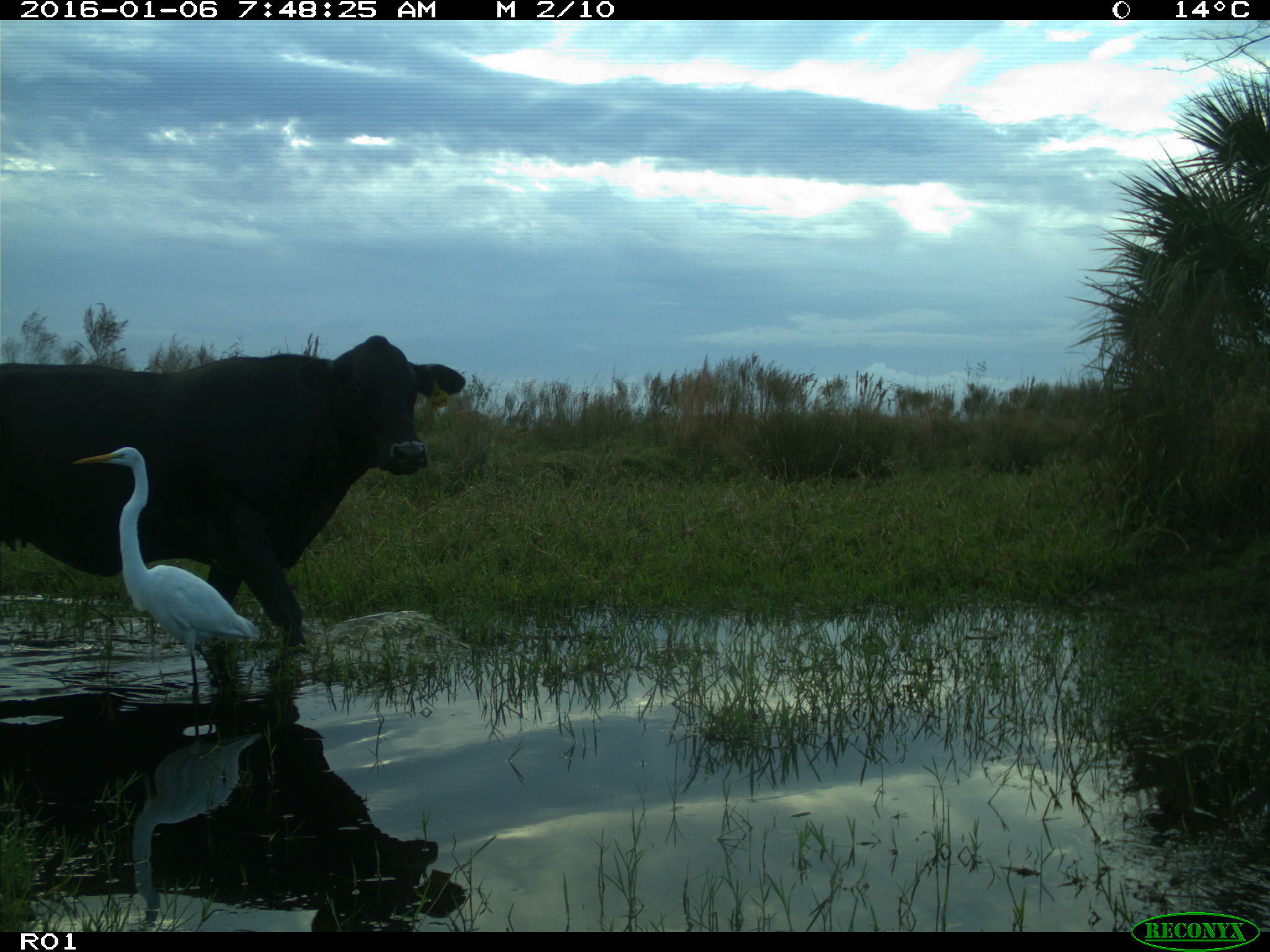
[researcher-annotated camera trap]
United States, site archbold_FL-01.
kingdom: Animalia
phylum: Chordata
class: Mammalia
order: Artiodactyla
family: Bovidae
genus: Bos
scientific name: Bos taurus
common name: domestic cow